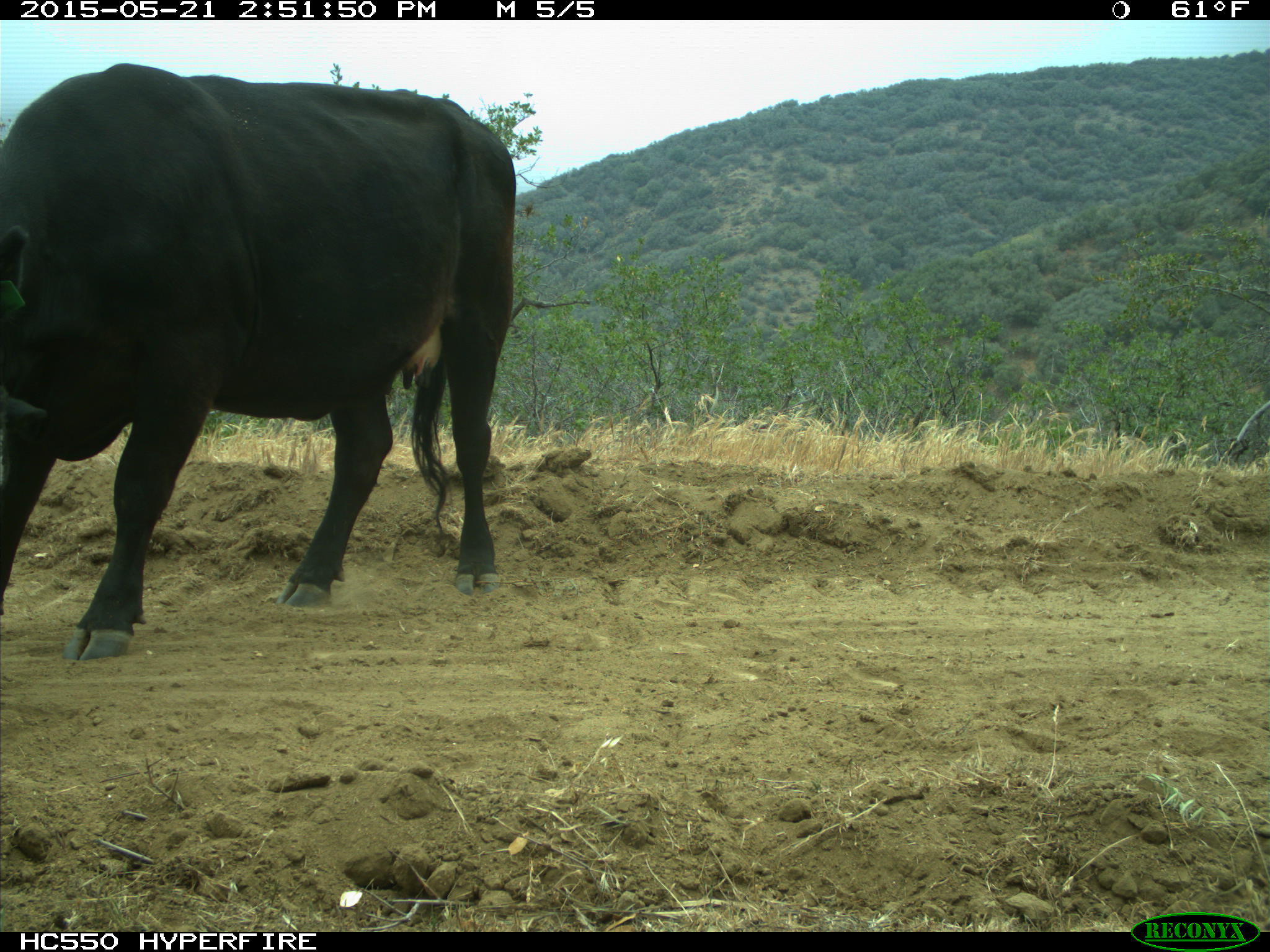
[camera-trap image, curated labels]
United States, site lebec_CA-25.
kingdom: Animalia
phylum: Chordata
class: Mammalia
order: Artiodactyla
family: Bovidae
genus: Bos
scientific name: Bos taurus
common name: domestic cow